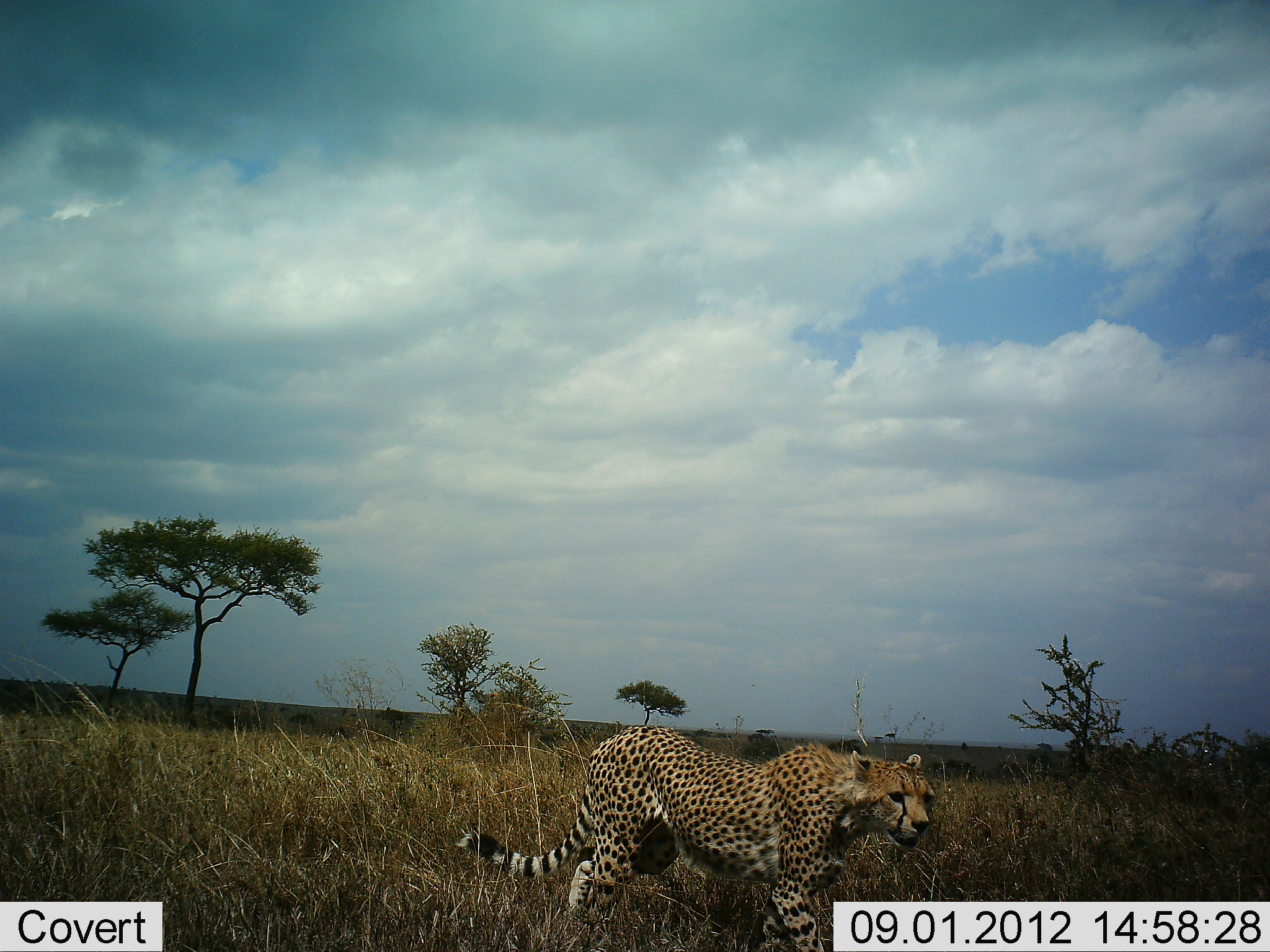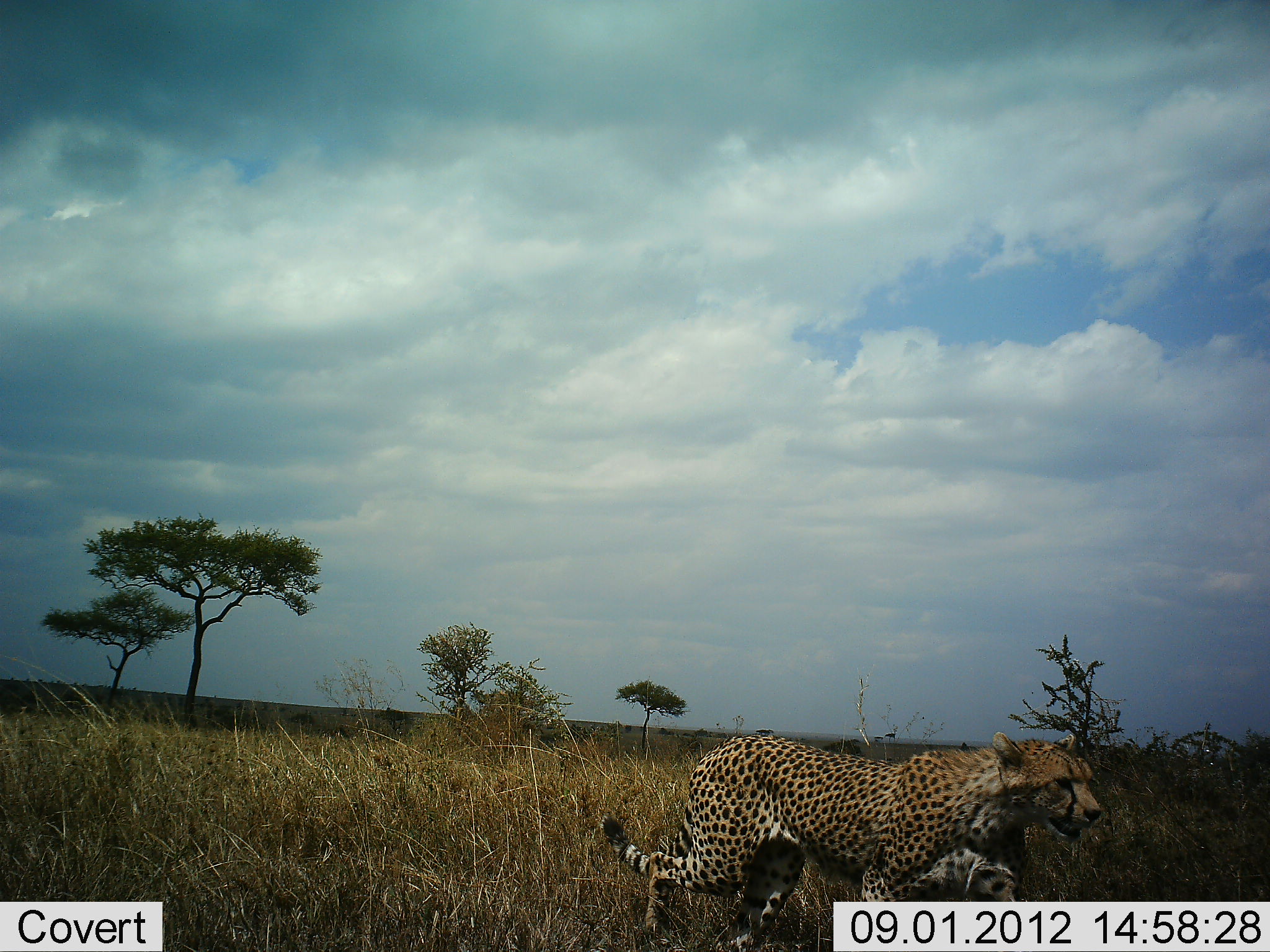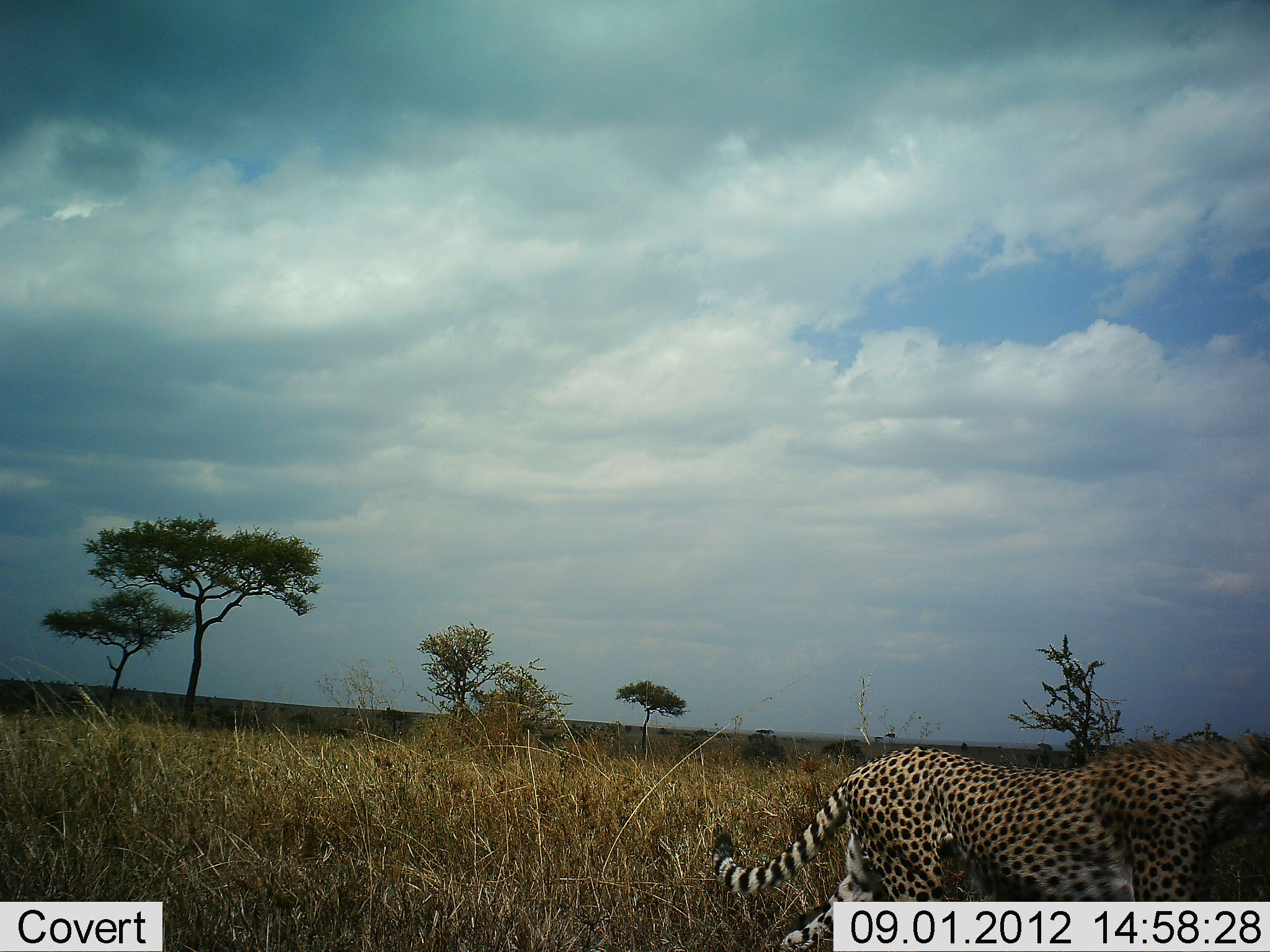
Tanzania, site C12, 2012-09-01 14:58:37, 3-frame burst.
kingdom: Animalia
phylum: Chordata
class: Mammalia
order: Carnivora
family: Felidae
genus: Acinonyx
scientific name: Acinonyx jubatus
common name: cheetah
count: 1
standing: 0%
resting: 0%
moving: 100%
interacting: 0%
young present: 0%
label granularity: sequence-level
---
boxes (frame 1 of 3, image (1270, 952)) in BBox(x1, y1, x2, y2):
animal: BBox(455, 725, 938, 952)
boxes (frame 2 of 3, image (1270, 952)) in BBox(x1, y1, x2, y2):
animal: BBox(600, 733, 1106, 952)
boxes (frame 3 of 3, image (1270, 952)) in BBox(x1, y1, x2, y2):
animal: BBox(712, 733, 1270, 952)